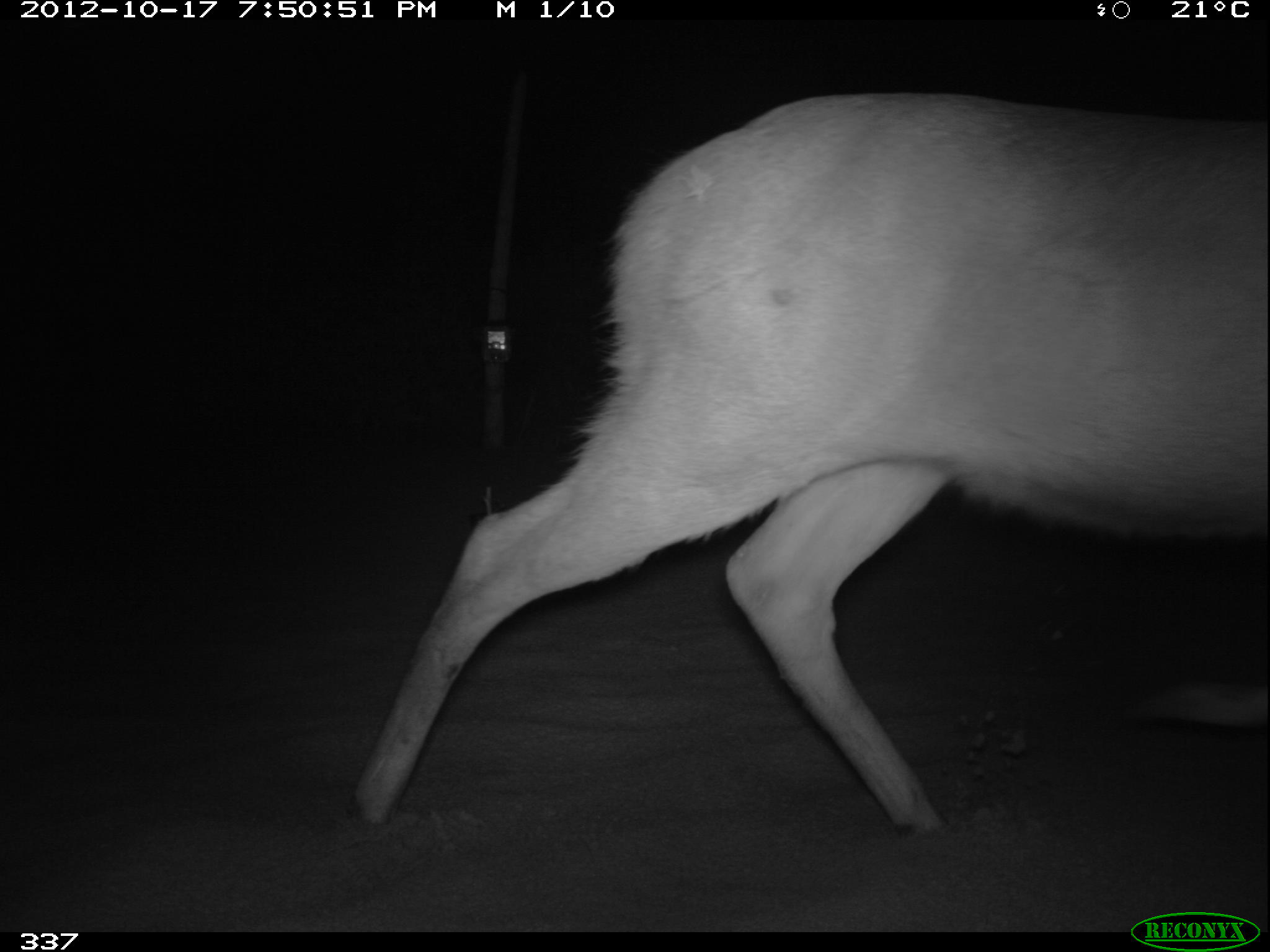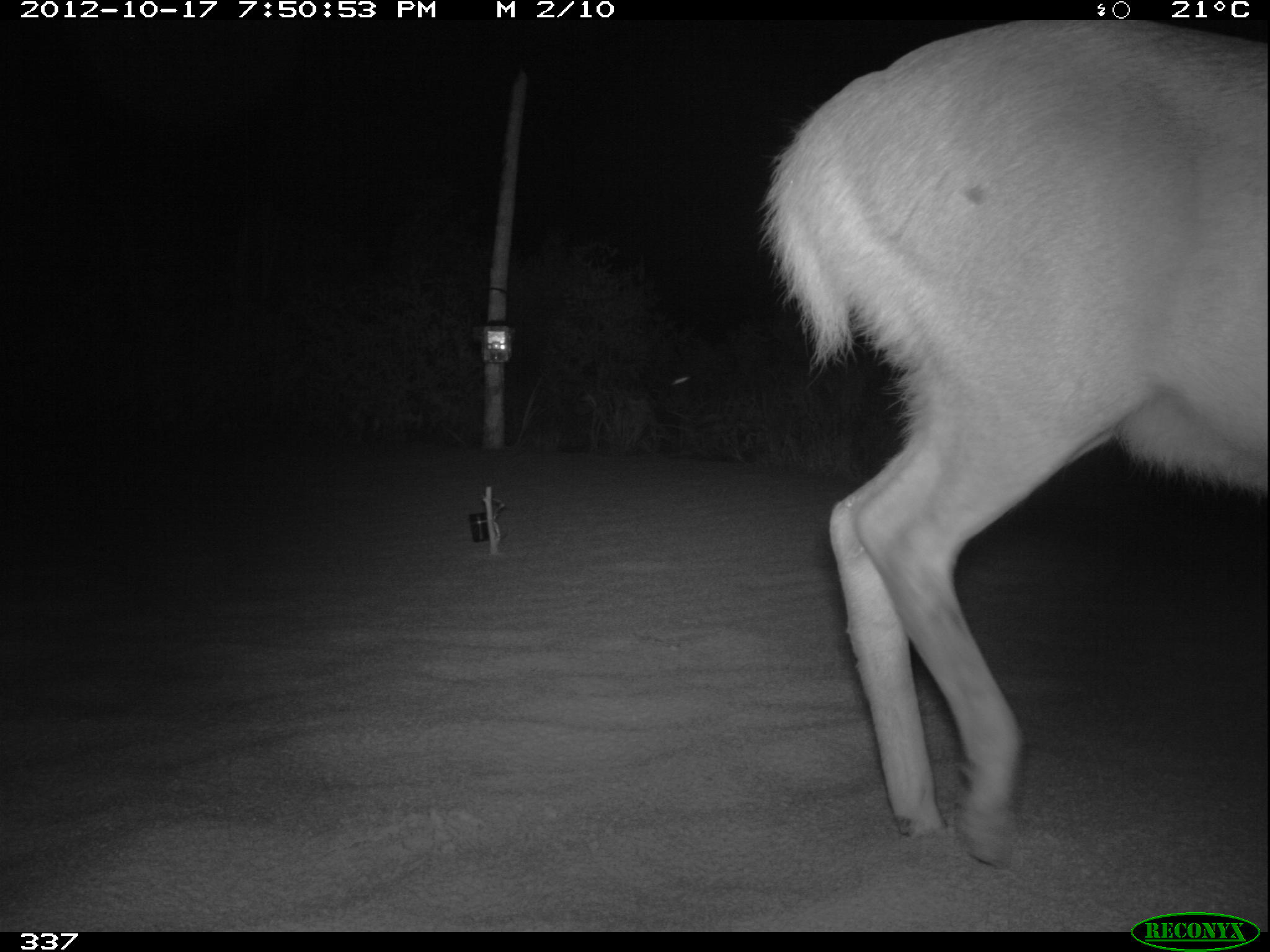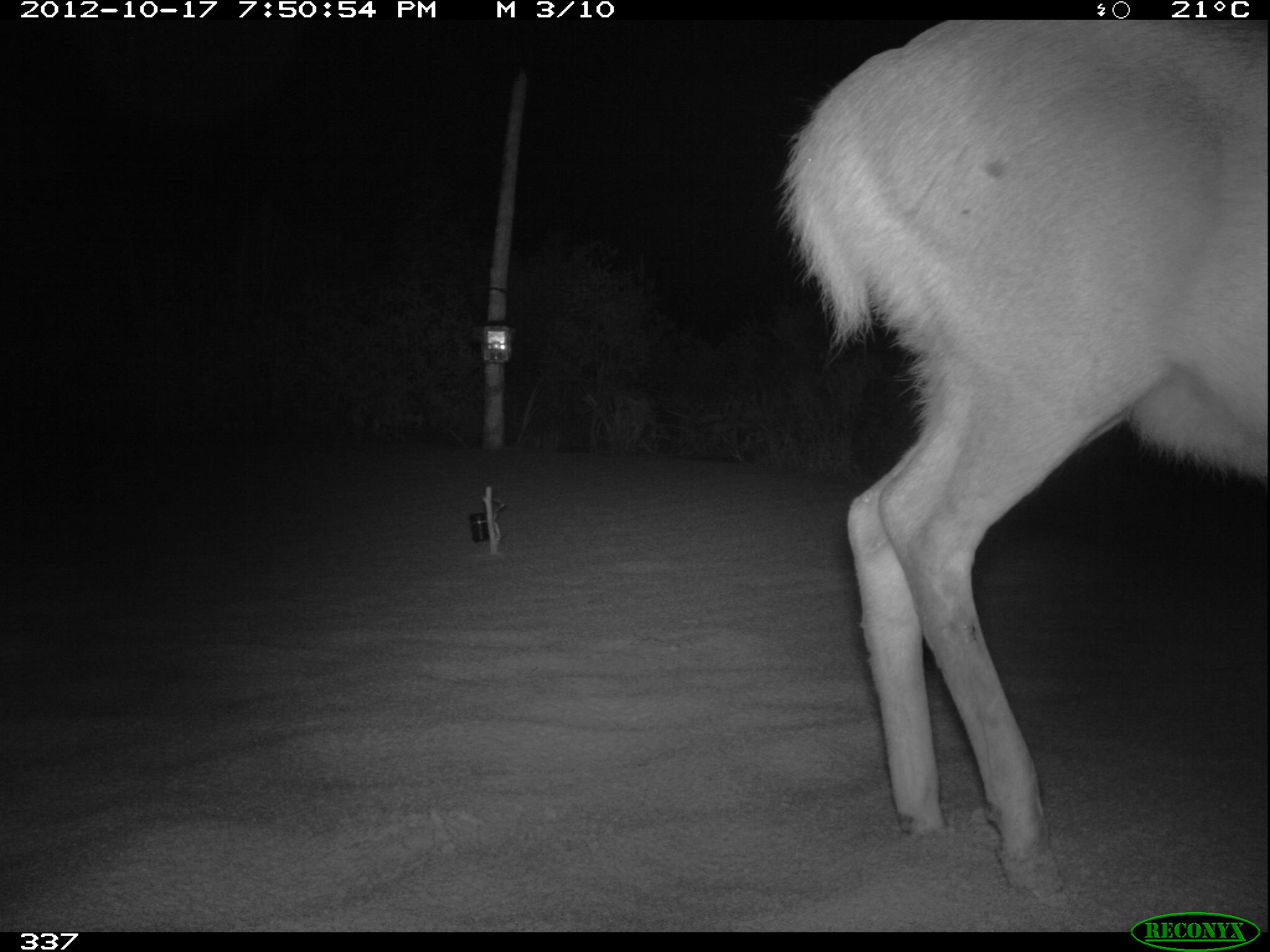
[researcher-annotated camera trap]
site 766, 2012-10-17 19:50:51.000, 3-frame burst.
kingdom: Animalia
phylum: Chordata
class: Mammalia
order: Artiodactyla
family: Cervidae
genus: Mazama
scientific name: Mazama americana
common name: red brocket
Mazama americana (red brocket).